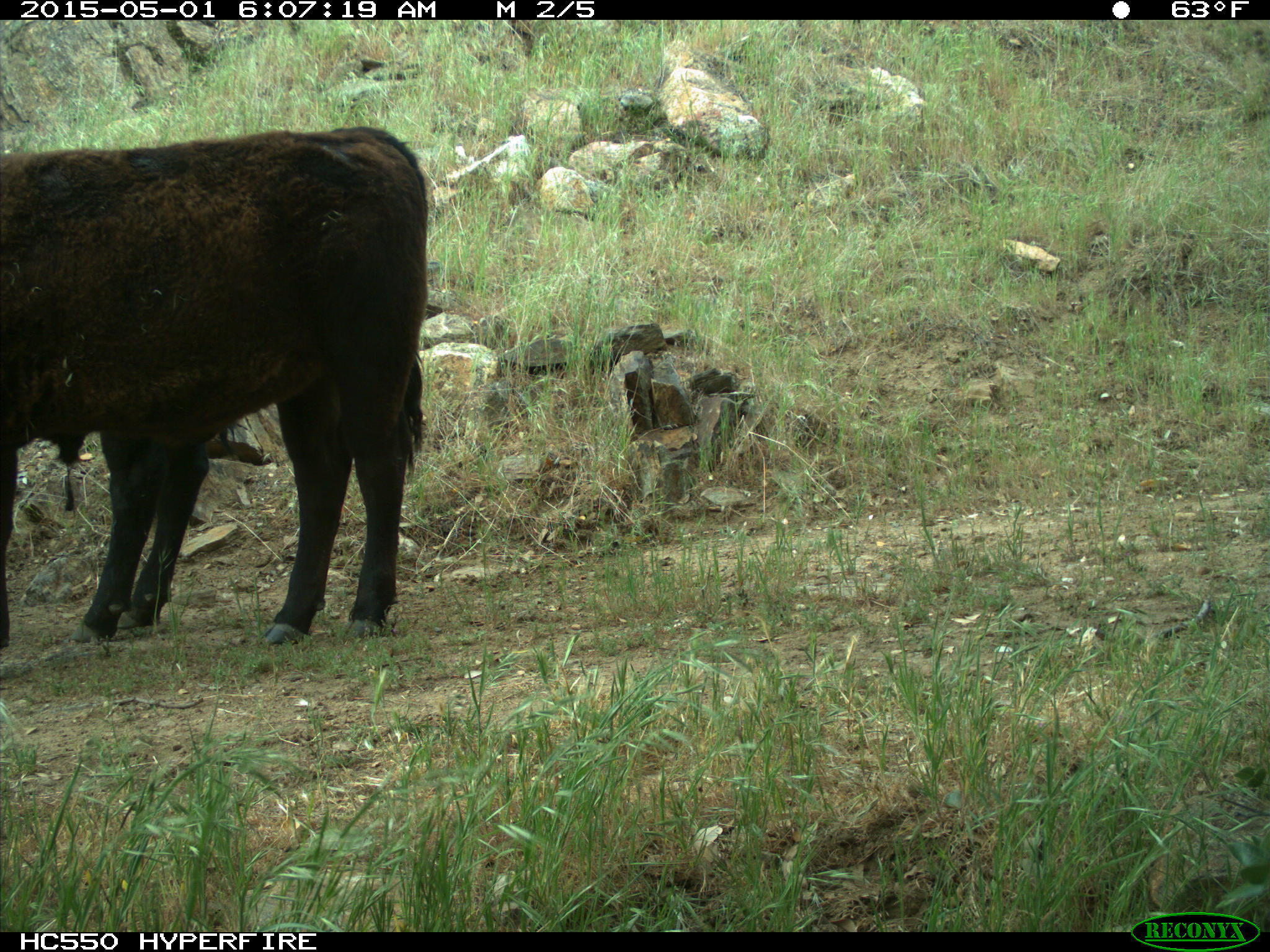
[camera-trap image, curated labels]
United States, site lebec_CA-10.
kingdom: Animalia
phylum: Chordata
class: Mammalia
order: Artiodactyla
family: Bovidae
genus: Bos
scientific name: Bos taurus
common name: domestic cow